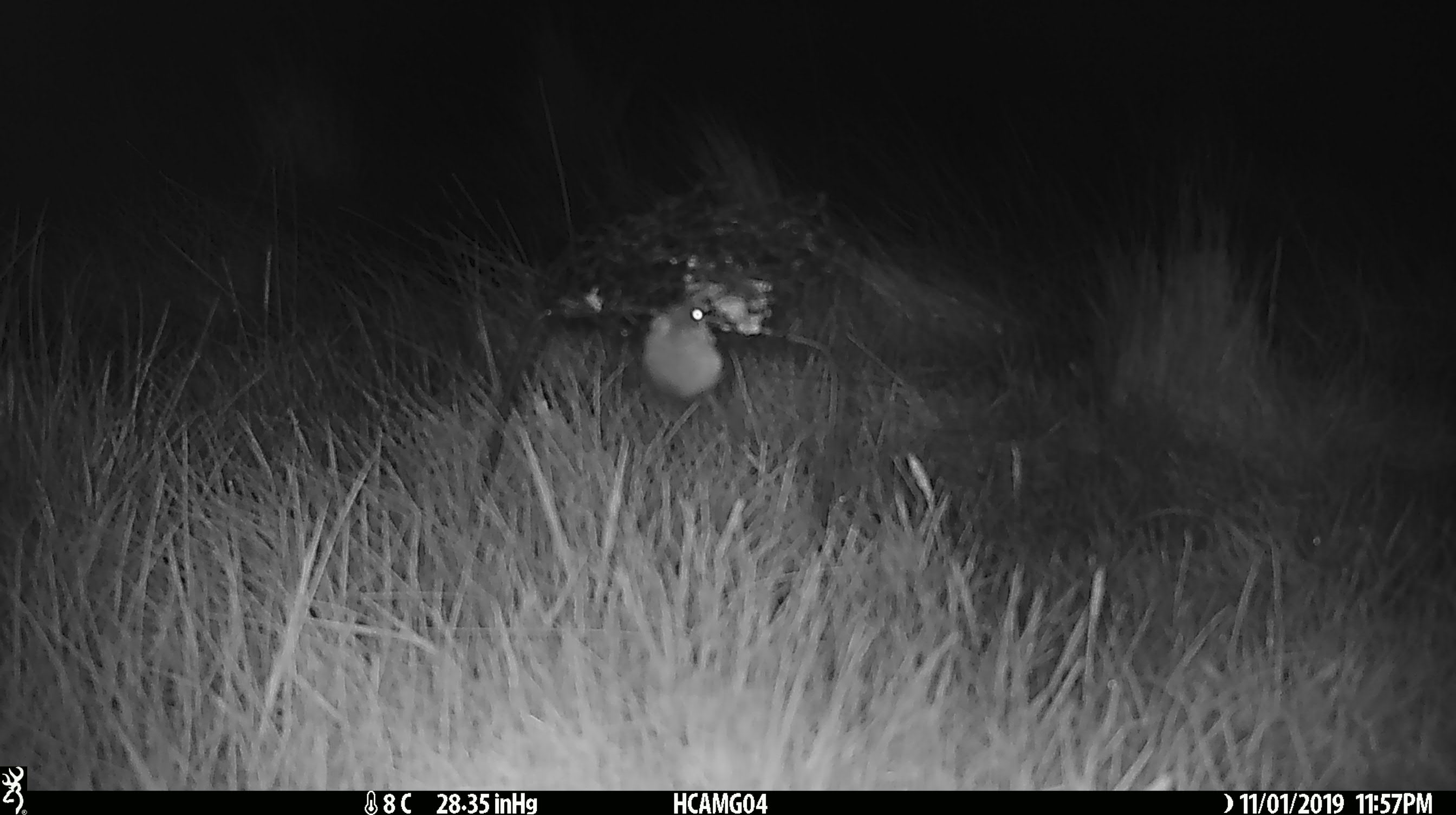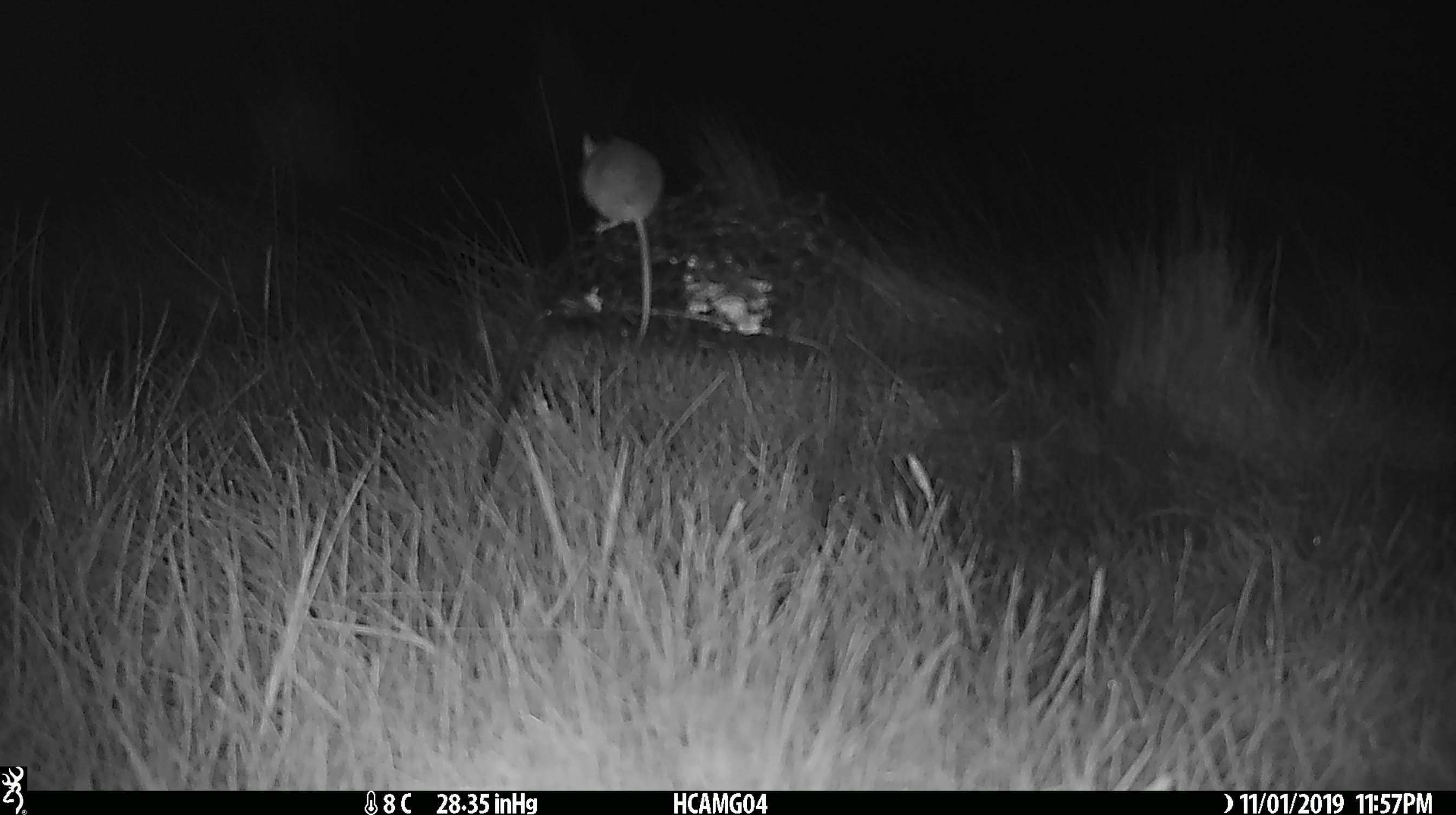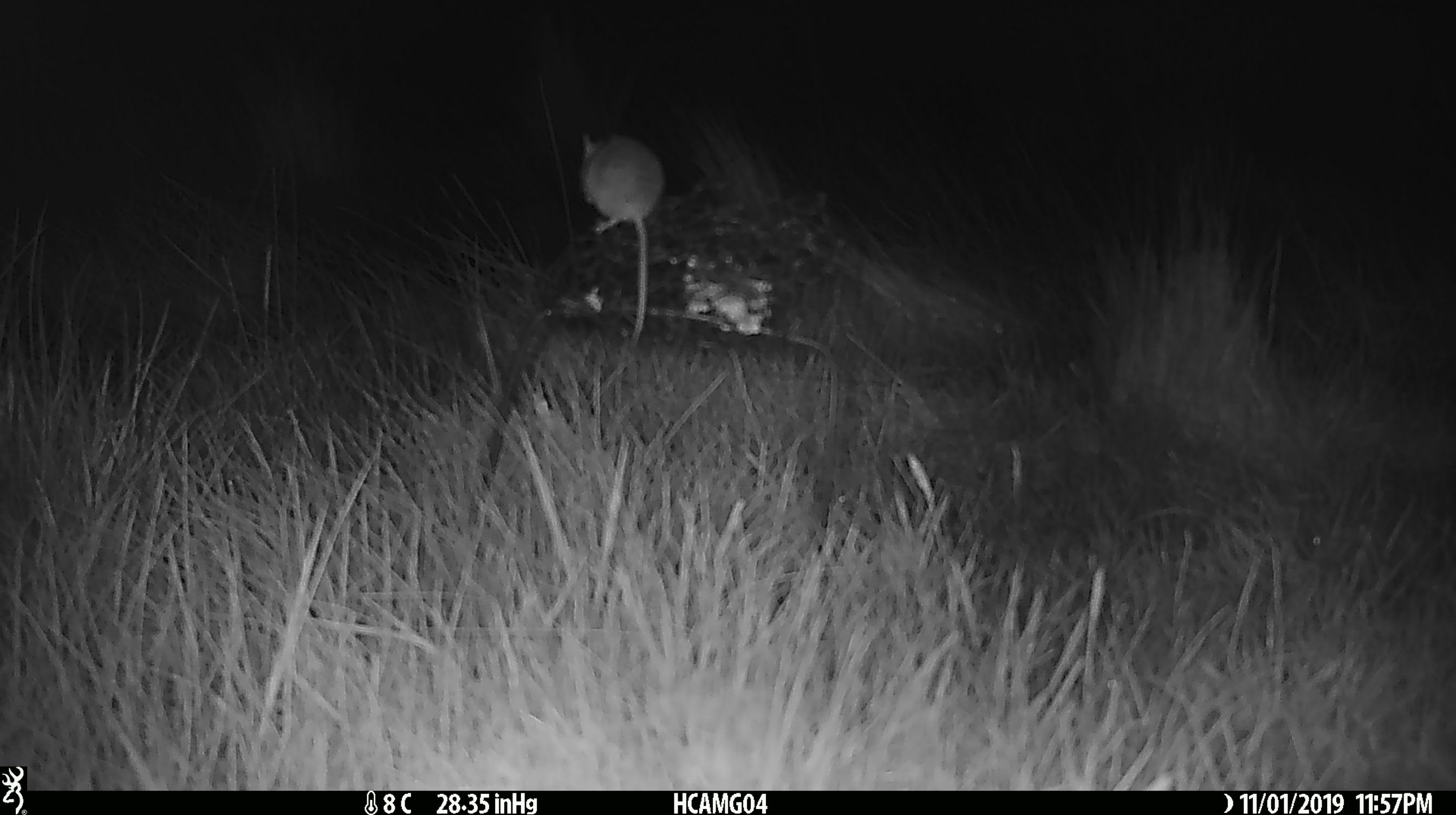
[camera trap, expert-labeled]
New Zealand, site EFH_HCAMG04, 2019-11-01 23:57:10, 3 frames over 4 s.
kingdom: Animalia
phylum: Chordata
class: Mammalia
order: Rodentia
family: Muridae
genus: Mus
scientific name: Mus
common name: mouse